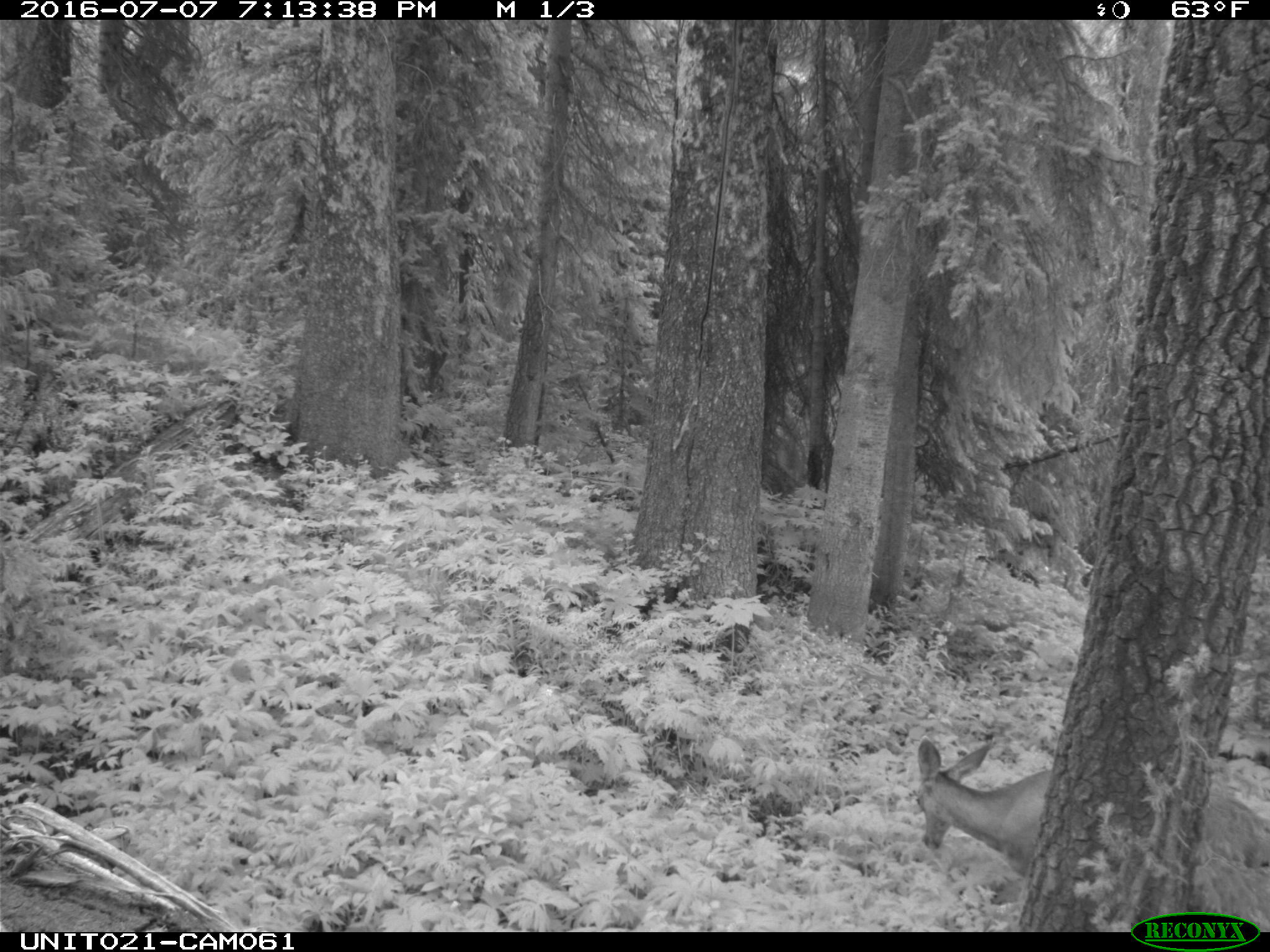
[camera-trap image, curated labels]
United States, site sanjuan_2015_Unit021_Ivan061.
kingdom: Animalia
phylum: Chordata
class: Mammalia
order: Artiodactyla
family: Cervidae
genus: Odocoileus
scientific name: Odocoileus hemionus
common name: mule deer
Odocoileus hemionus (mule deer).